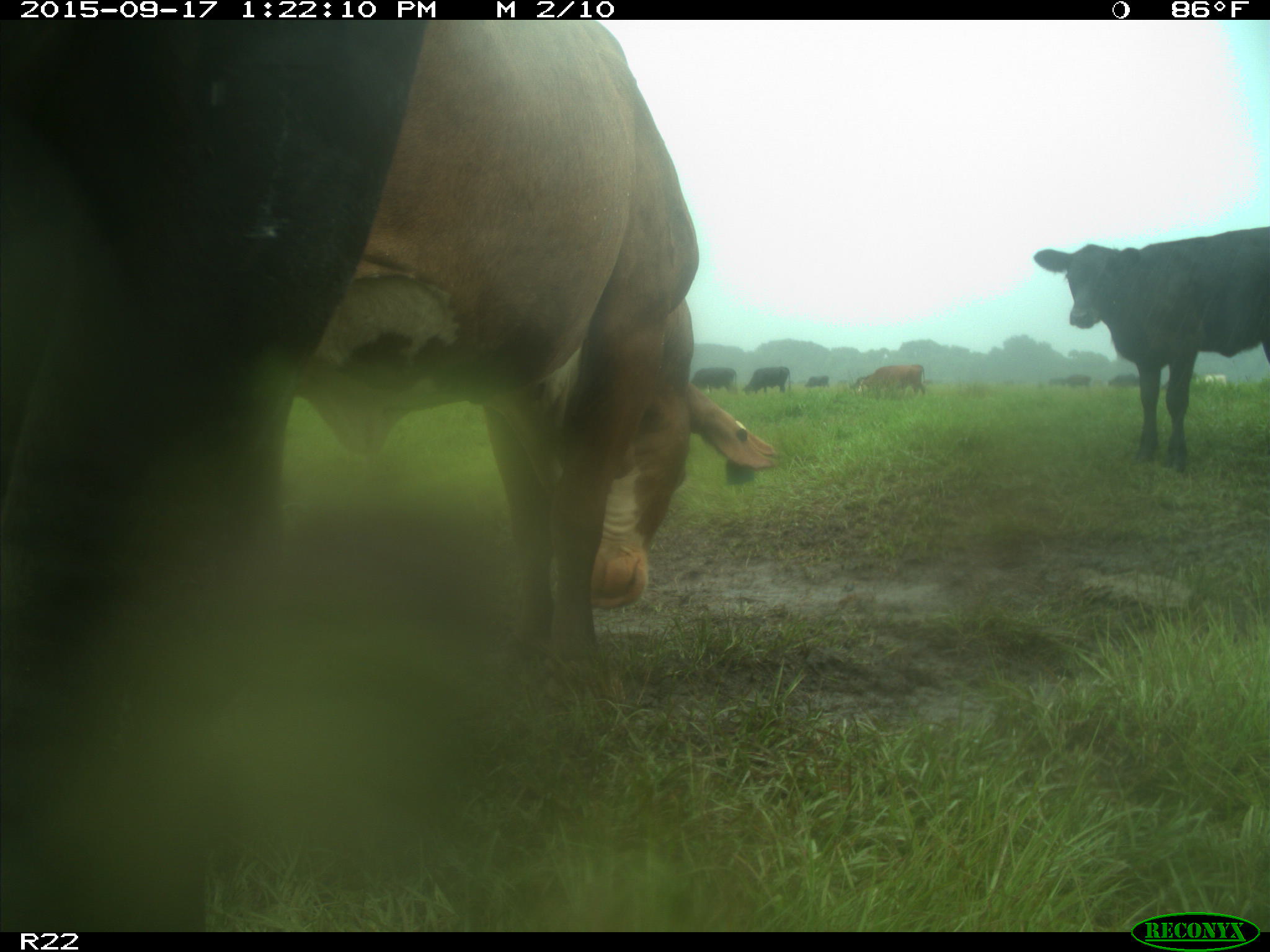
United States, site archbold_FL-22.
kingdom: Animalia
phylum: Chordata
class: Mammalia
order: Artiodactyla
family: Bovidae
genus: Bos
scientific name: Bos taurus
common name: domestic cow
Bos taurus (domestic cow).